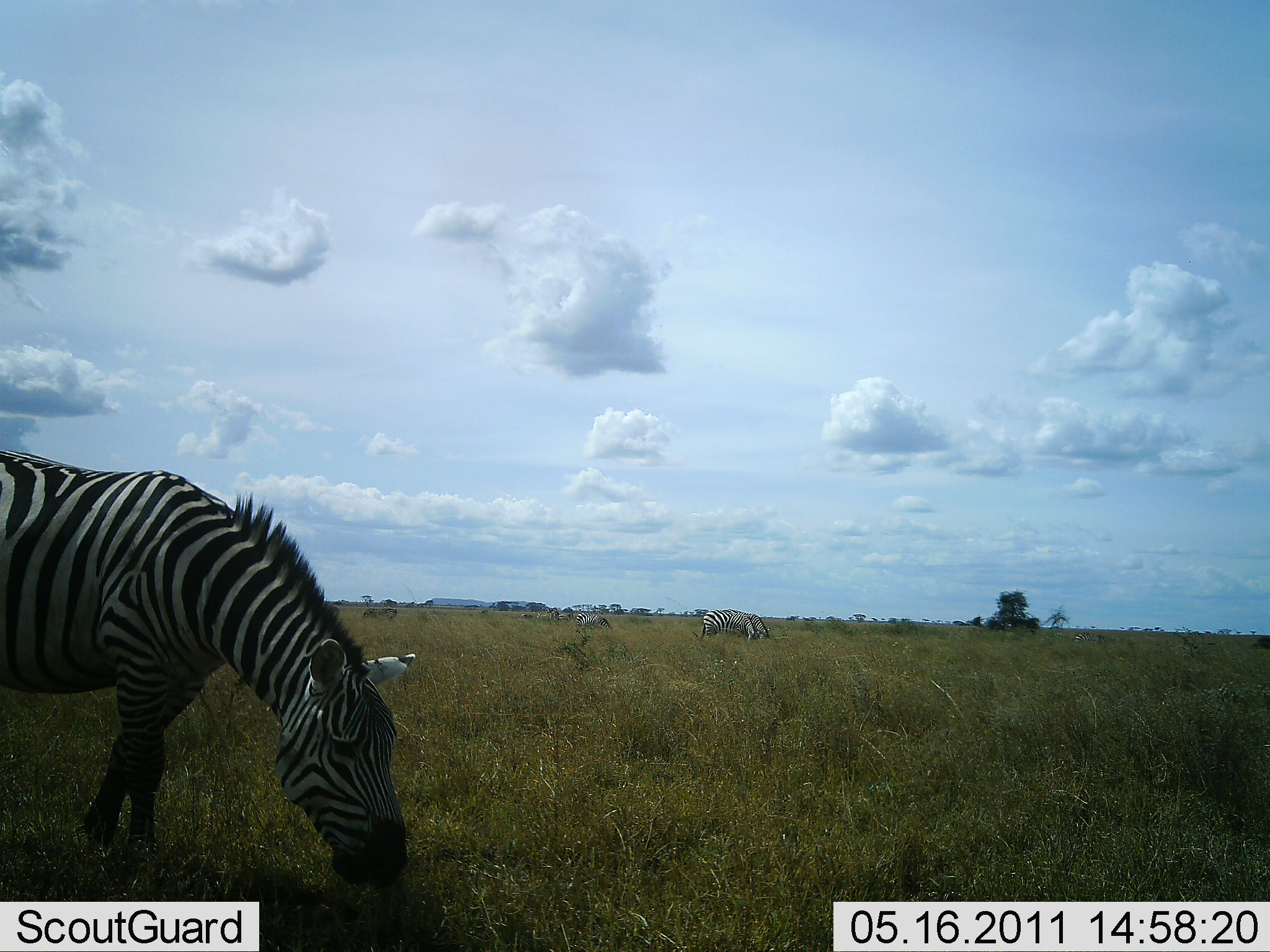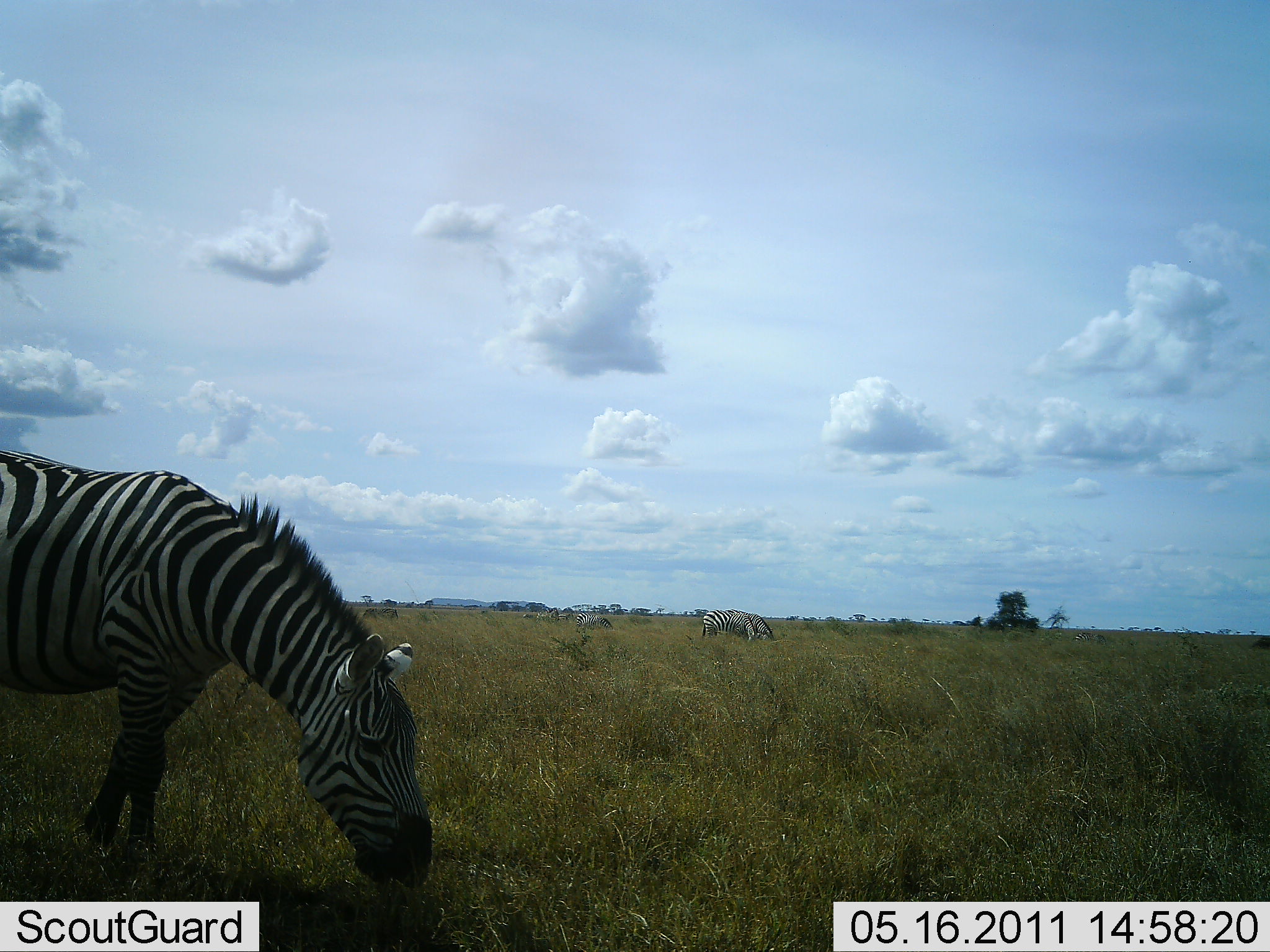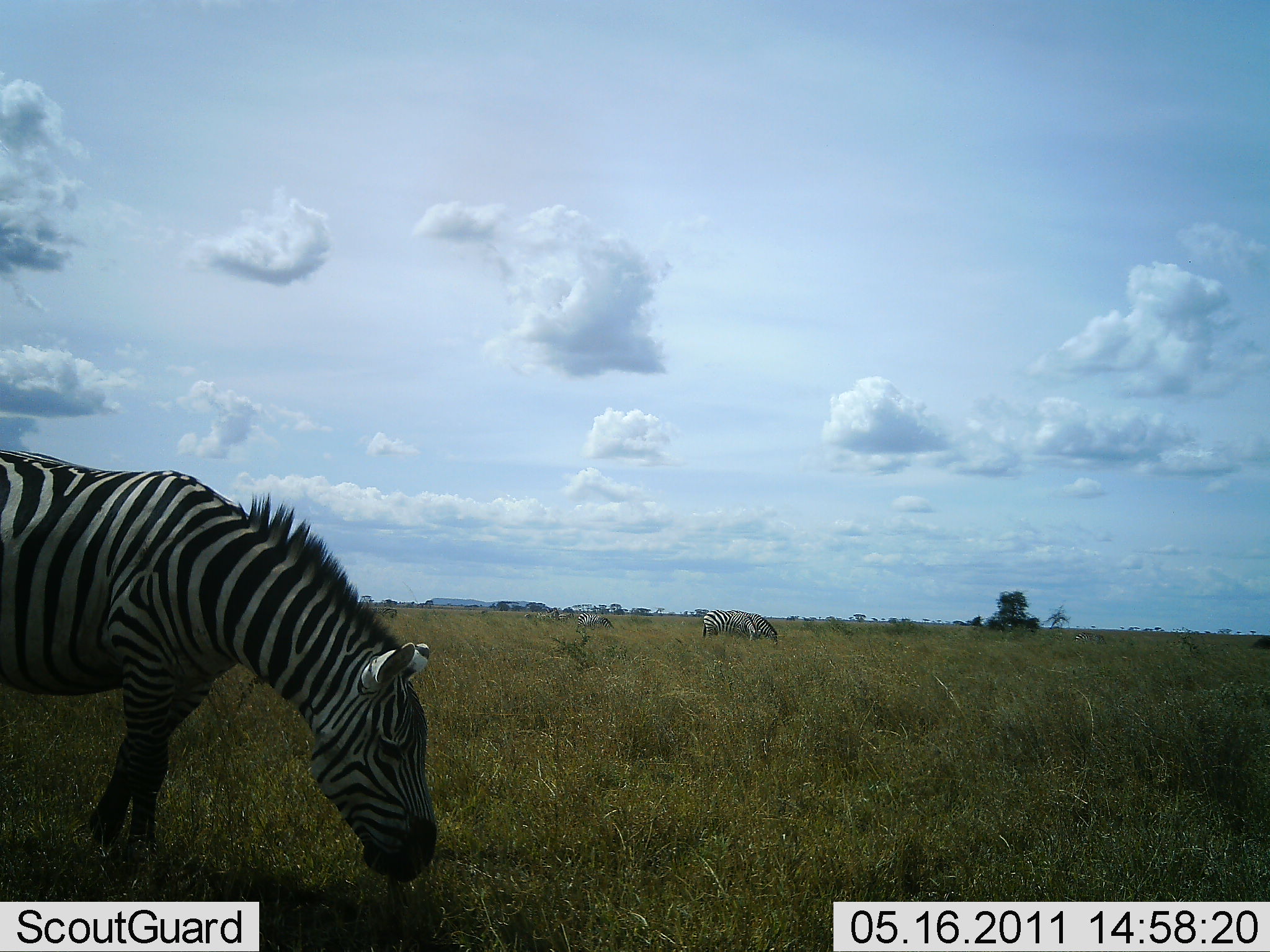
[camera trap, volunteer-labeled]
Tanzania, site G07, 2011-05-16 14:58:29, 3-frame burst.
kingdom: Animalia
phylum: Chordata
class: Mammalia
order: Perissodactyla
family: Equidae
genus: Equus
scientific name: Equus quagga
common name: plains zebra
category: zebra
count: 3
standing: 33%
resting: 0%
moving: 0%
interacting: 0%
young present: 0%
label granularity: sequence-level